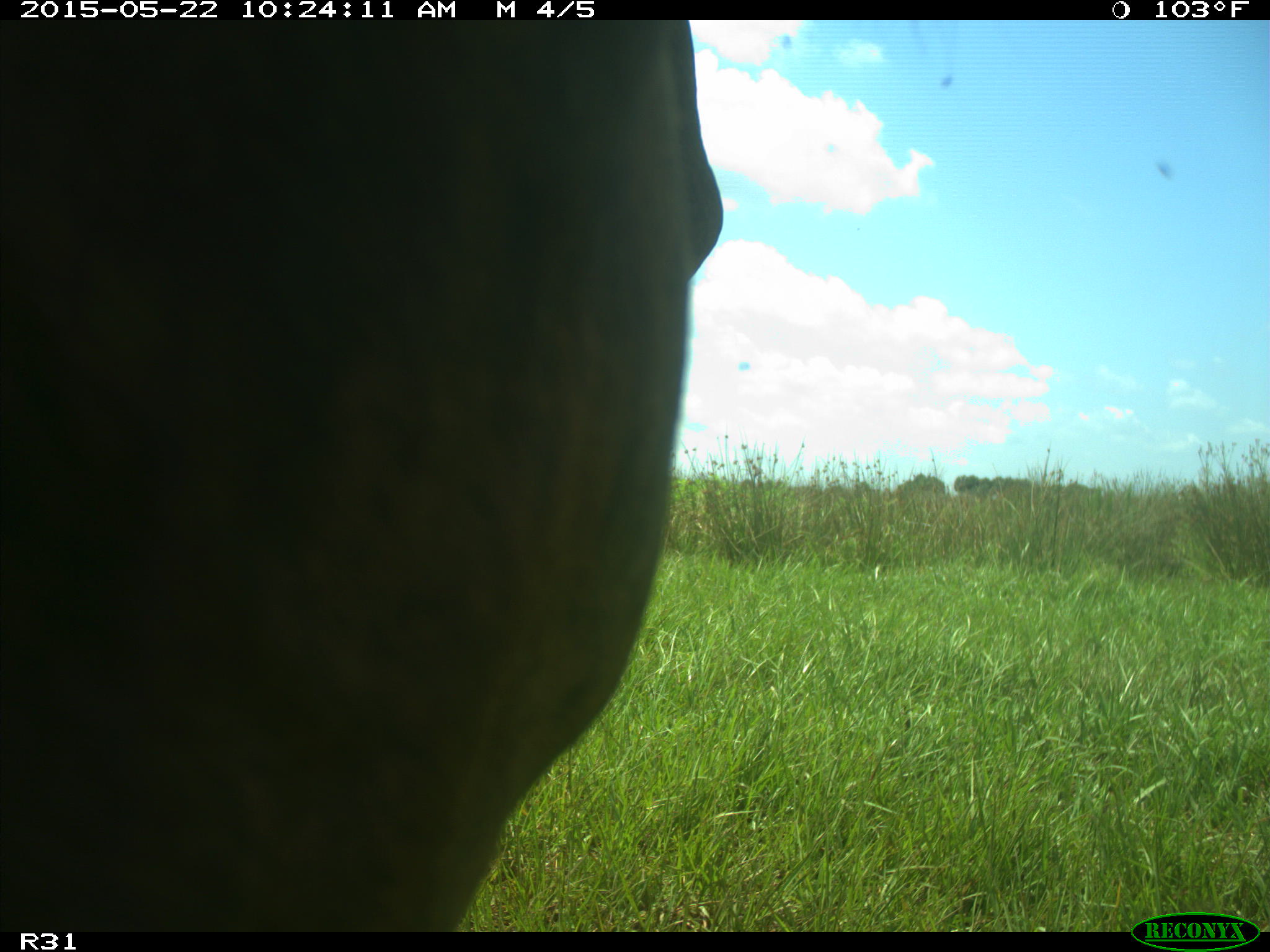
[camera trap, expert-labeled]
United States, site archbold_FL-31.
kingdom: Animalia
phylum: Chordata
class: Mammalia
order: Artiodactyla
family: Bovidae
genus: Bos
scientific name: Bos taurus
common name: domestic cow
Bos taurus (domestic cow).